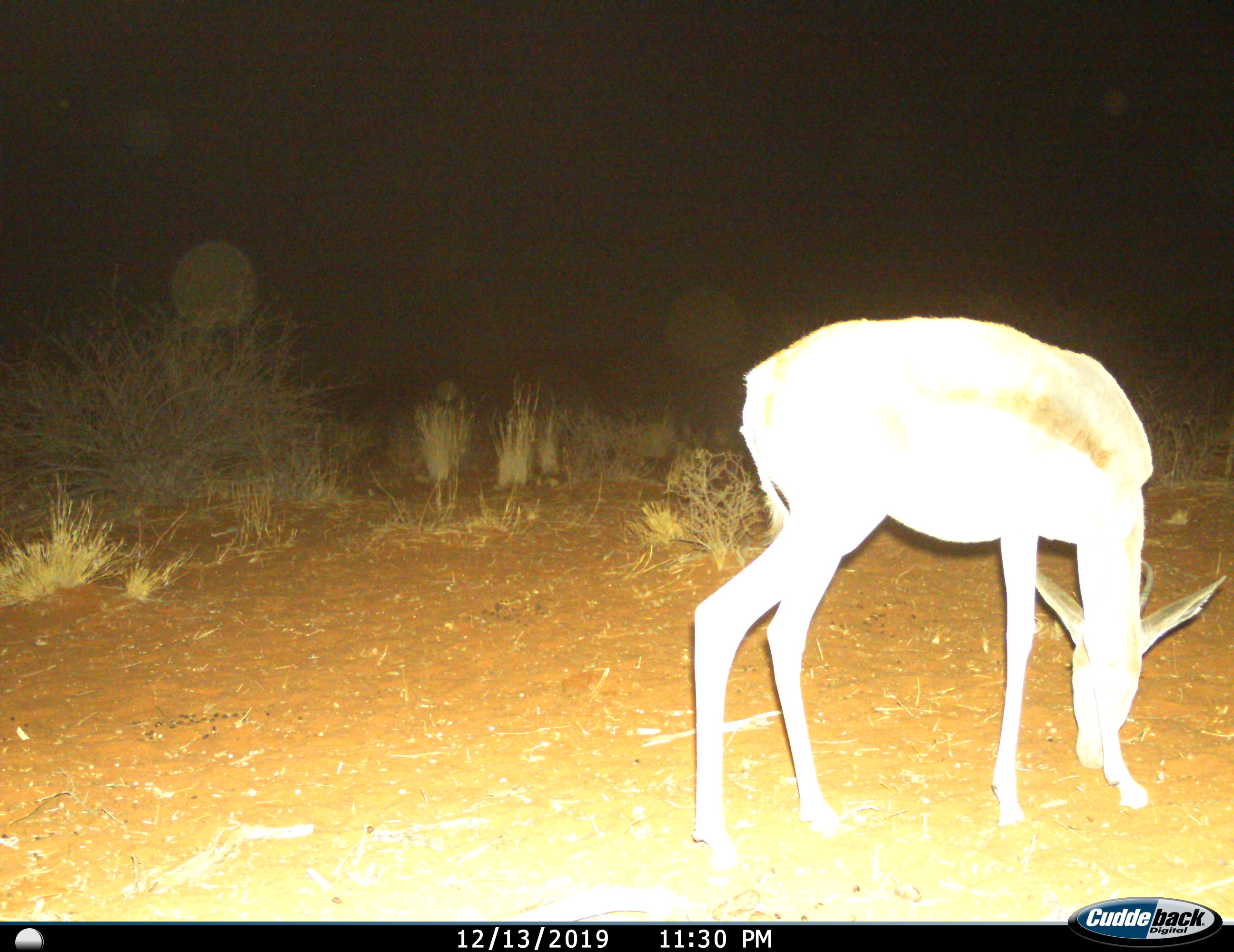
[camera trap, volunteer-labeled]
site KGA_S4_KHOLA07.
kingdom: Animalia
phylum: Chordata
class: Mammalia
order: Artiodactyla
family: Bovidae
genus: Antidorcas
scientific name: Antidorcas marsupialis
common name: springbok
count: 1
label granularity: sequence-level